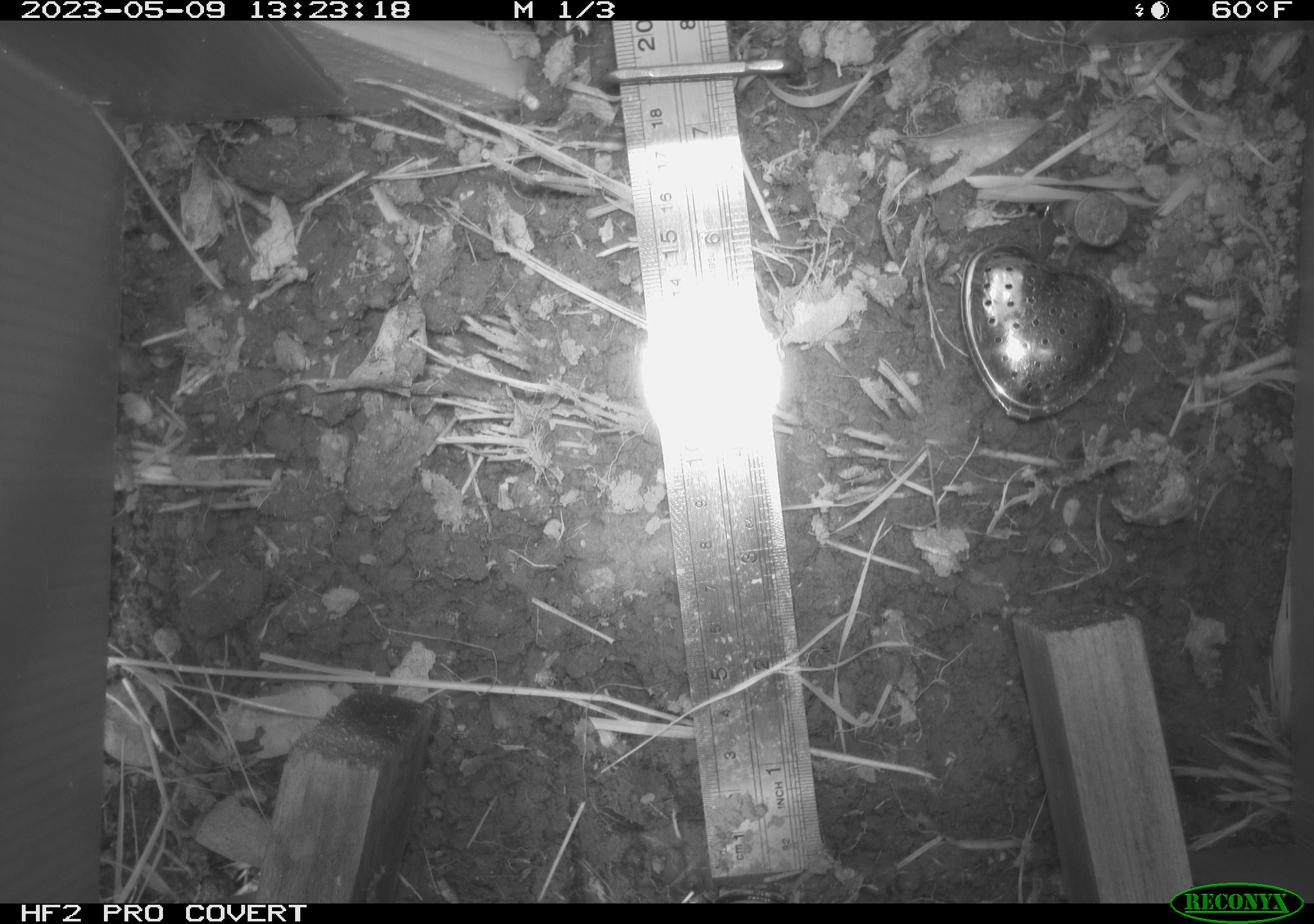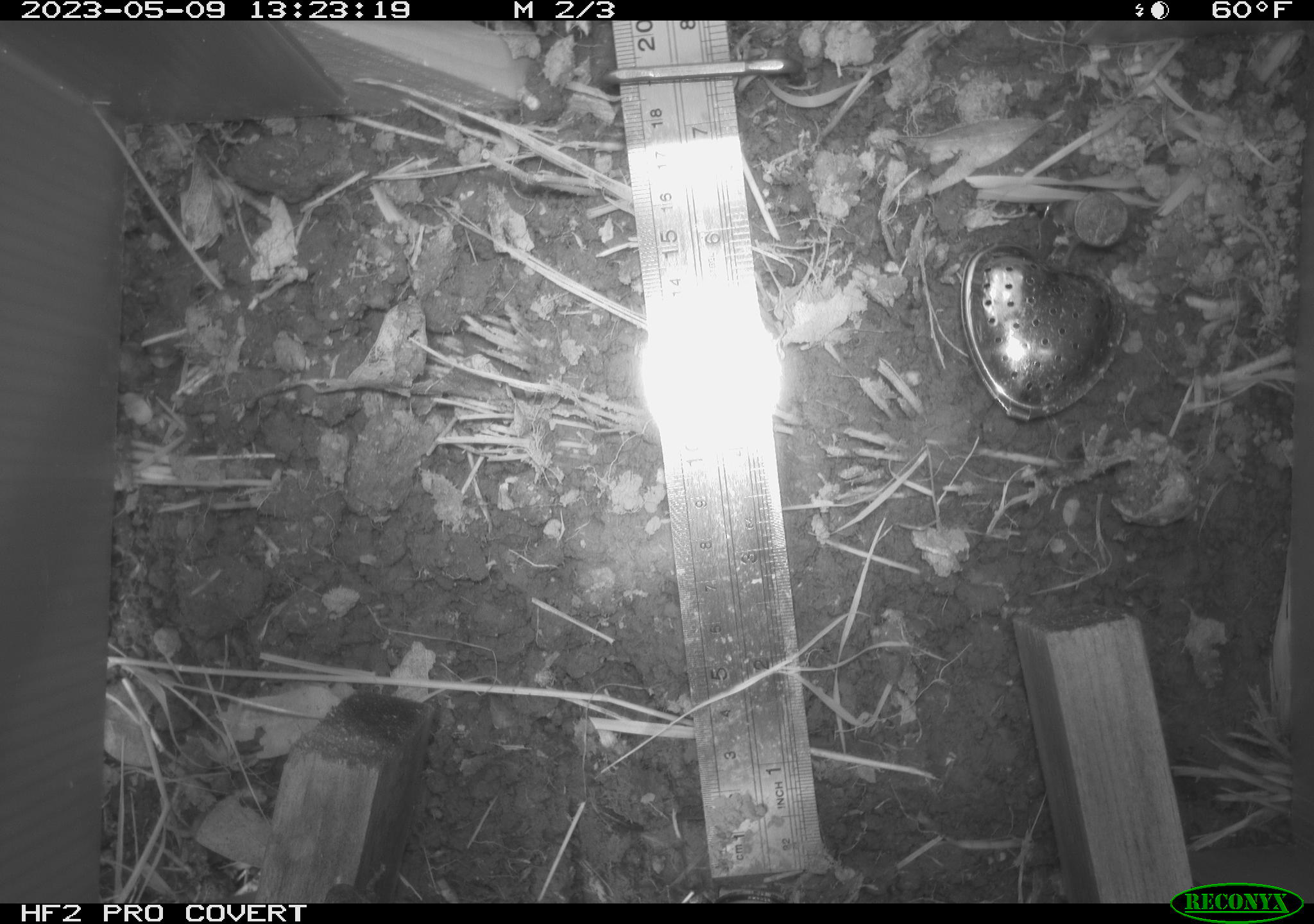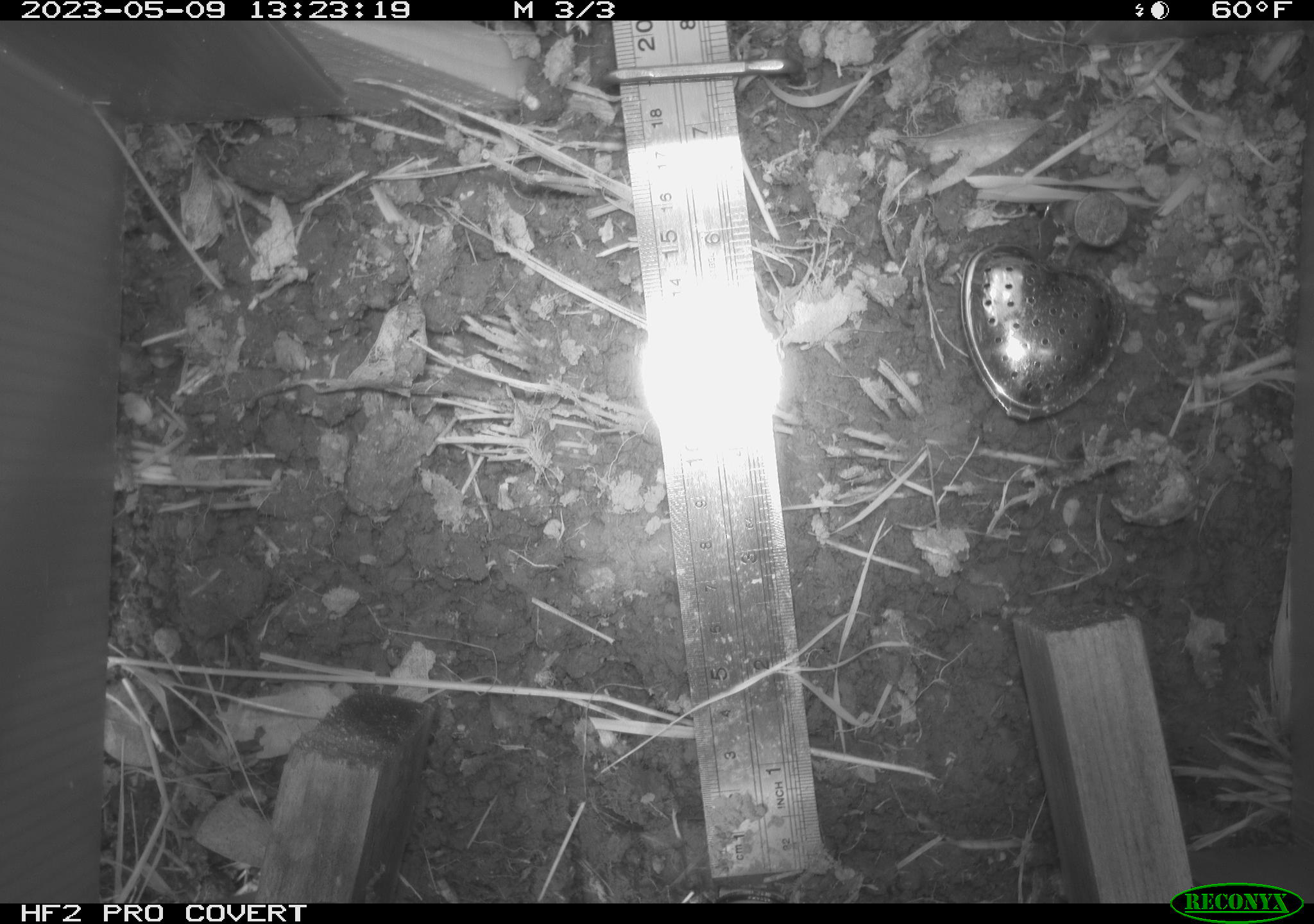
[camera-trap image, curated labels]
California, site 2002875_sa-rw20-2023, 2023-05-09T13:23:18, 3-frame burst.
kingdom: Animalia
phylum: Chordata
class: Reptilia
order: Squamata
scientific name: Squamata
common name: lizards and snakes